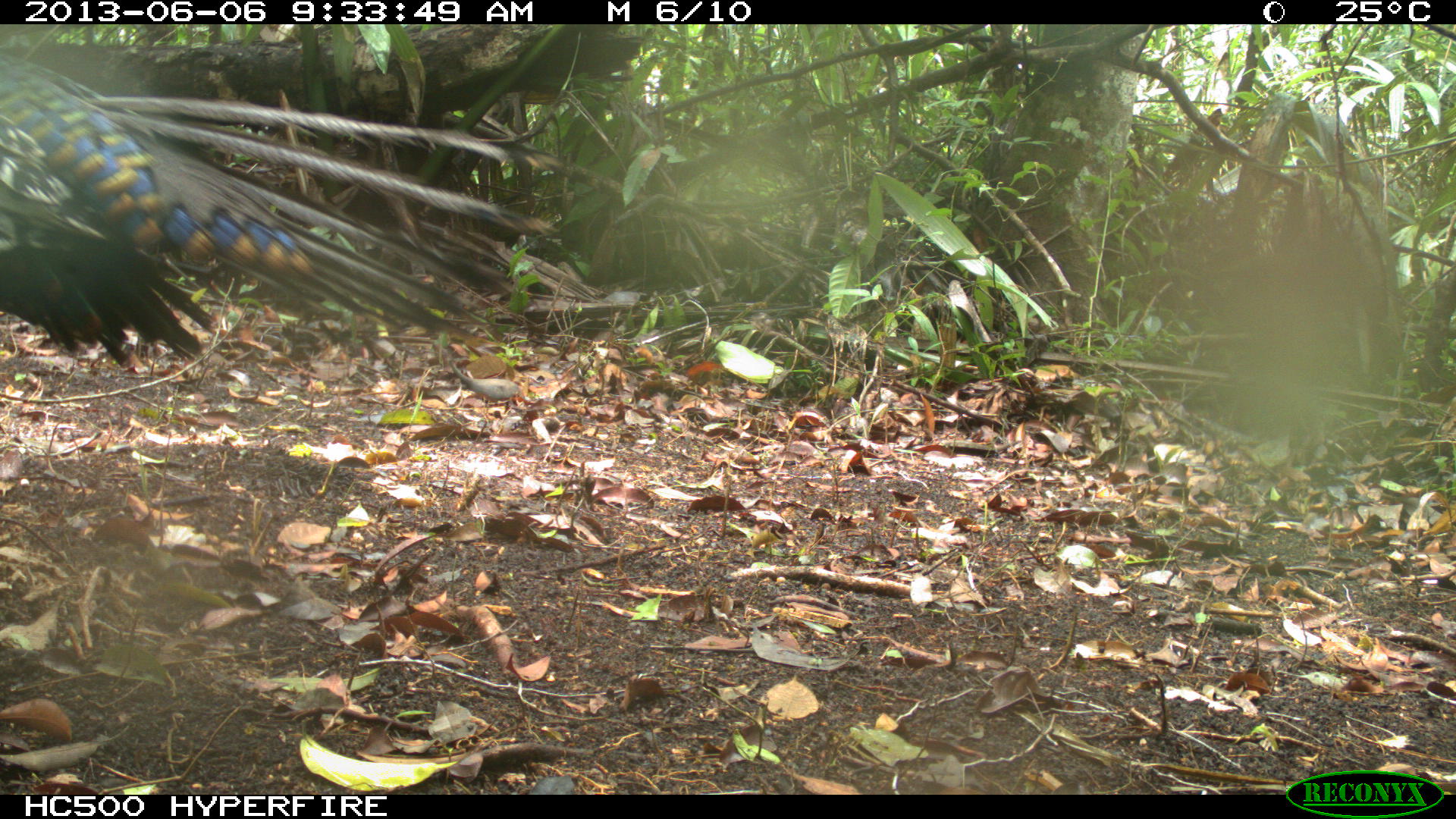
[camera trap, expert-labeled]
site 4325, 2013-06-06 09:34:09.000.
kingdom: Animalia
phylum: Chordata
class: Aves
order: Galliformes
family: Phasianidae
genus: Meleagris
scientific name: Meleagris ocellata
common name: ocellated turkey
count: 1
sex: male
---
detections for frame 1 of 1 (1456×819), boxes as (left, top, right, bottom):
meleagris ocellata: (0, 49, 559, 365)